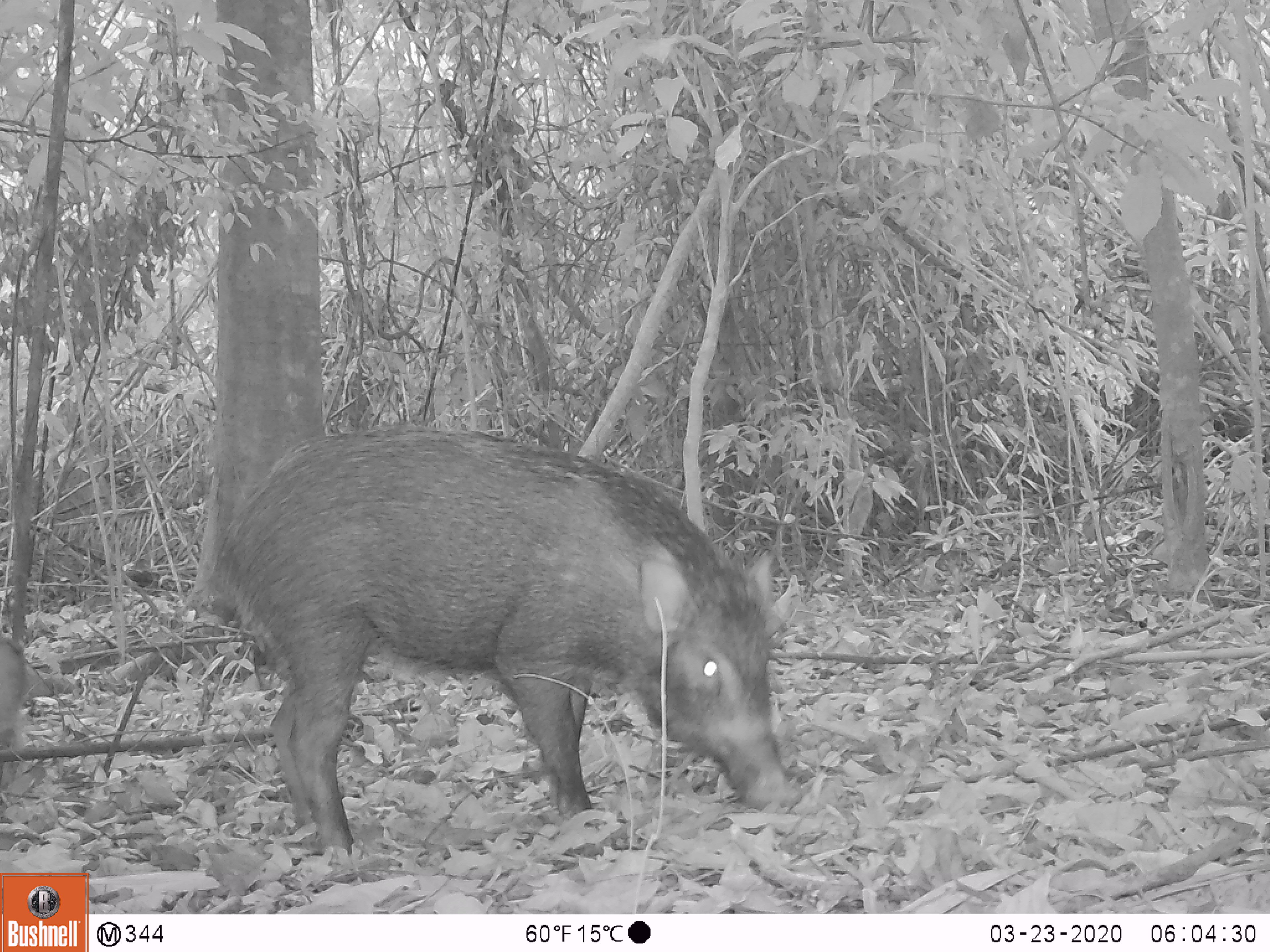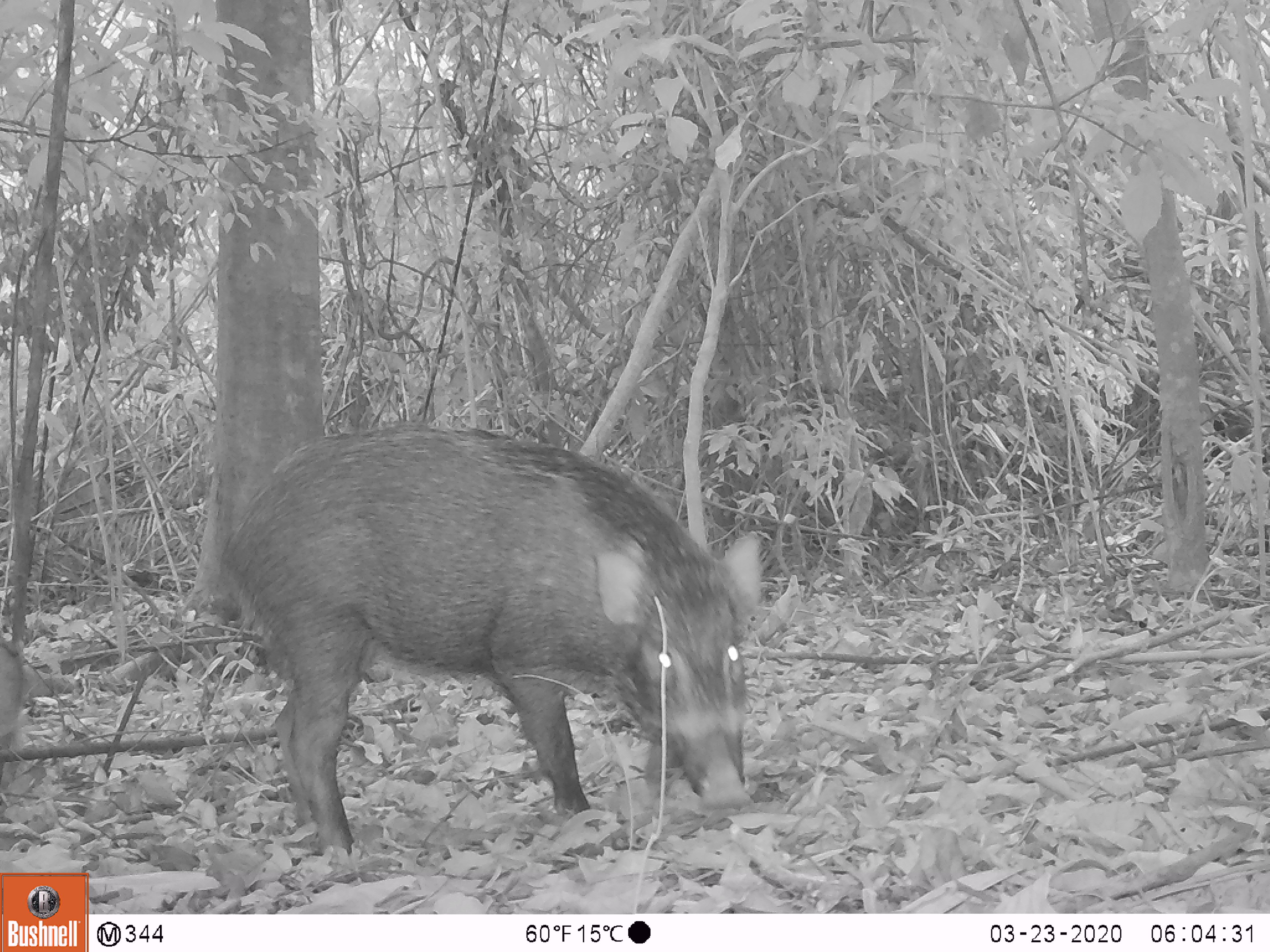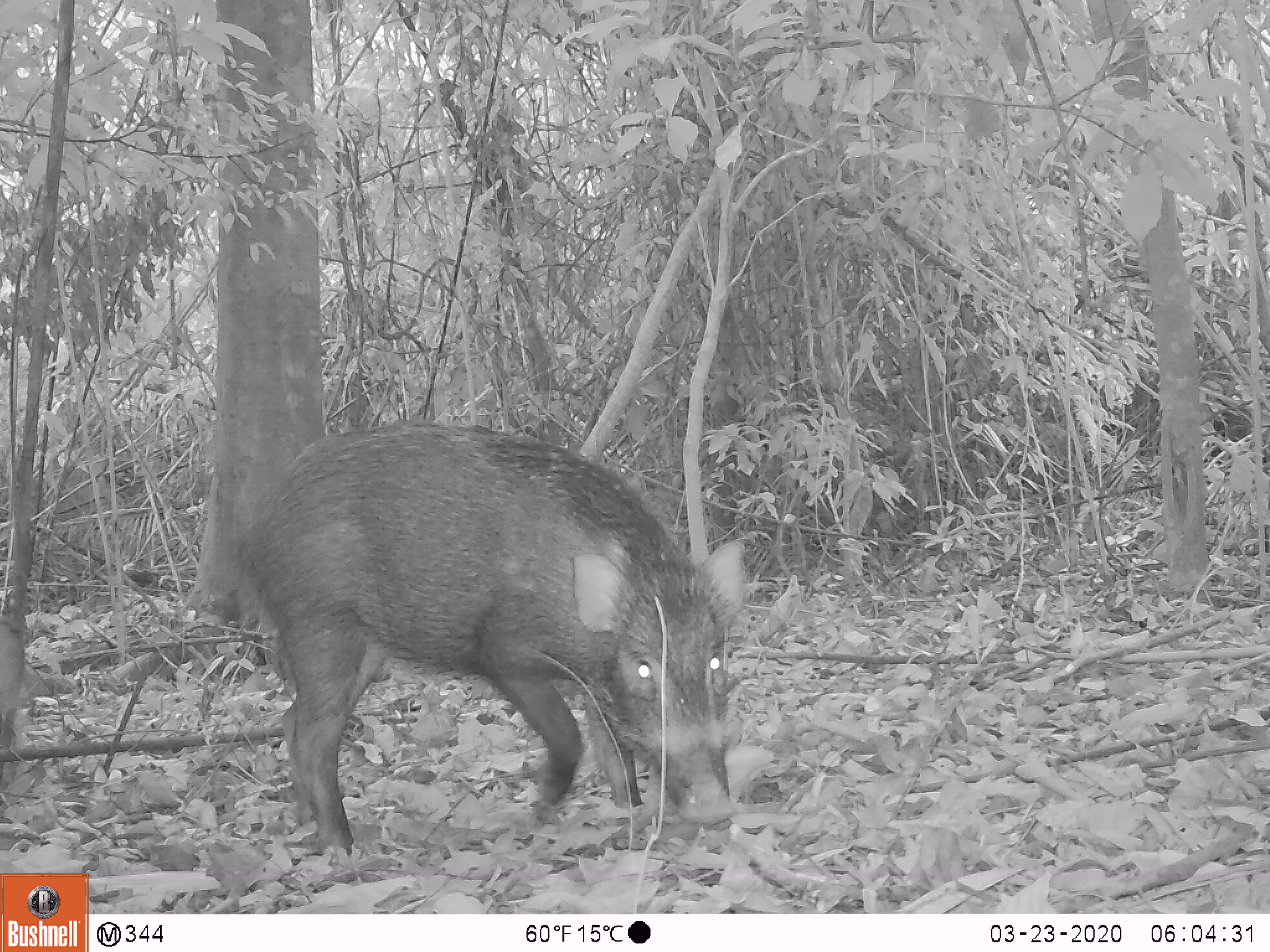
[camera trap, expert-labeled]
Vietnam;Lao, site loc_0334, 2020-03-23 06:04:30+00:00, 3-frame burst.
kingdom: Animalia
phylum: Chordata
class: Mammalia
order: Artiodactyla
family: Suidae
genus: Sus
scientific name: Sus scrofa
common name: eurasian wild pig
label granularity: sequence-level